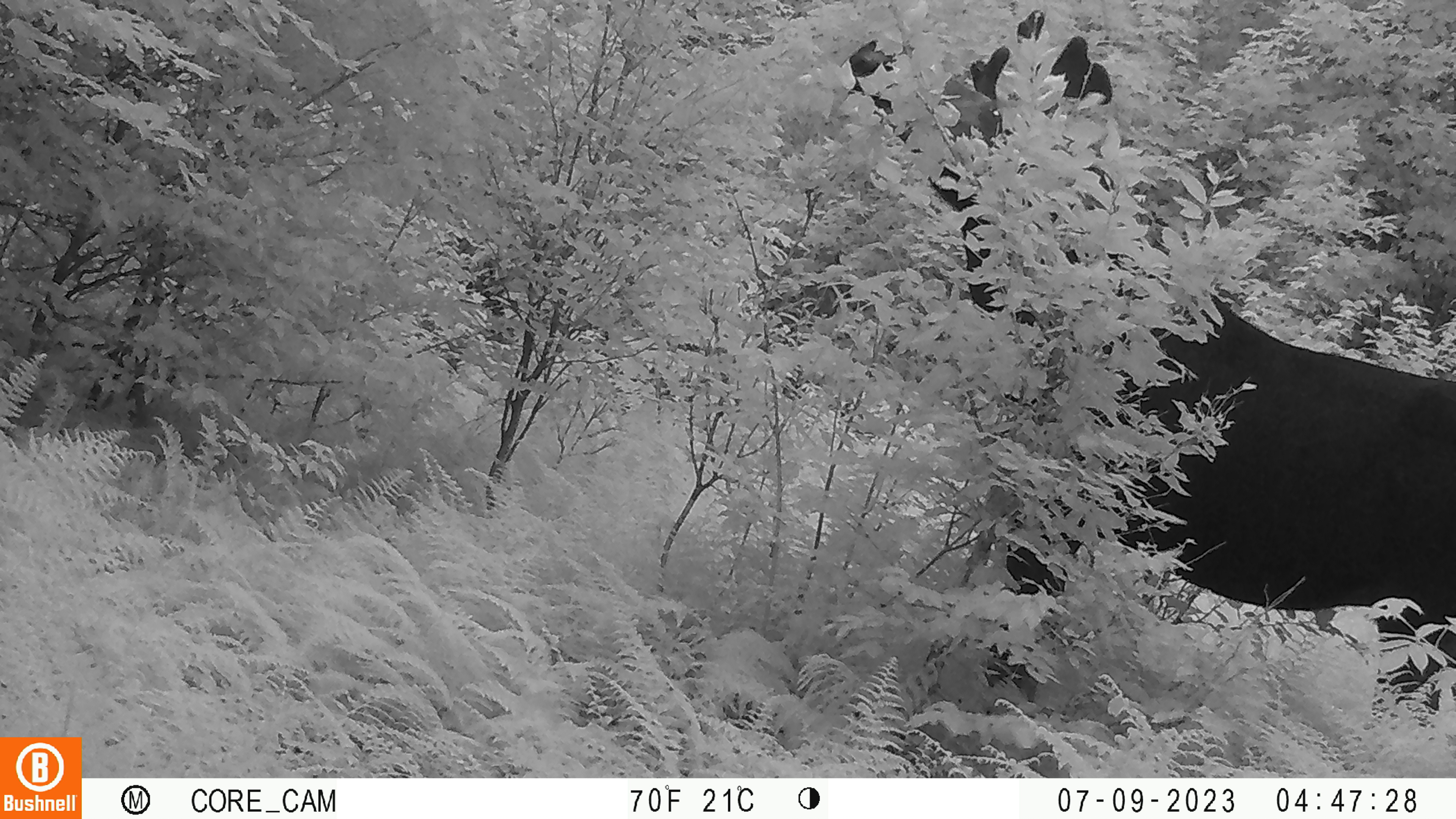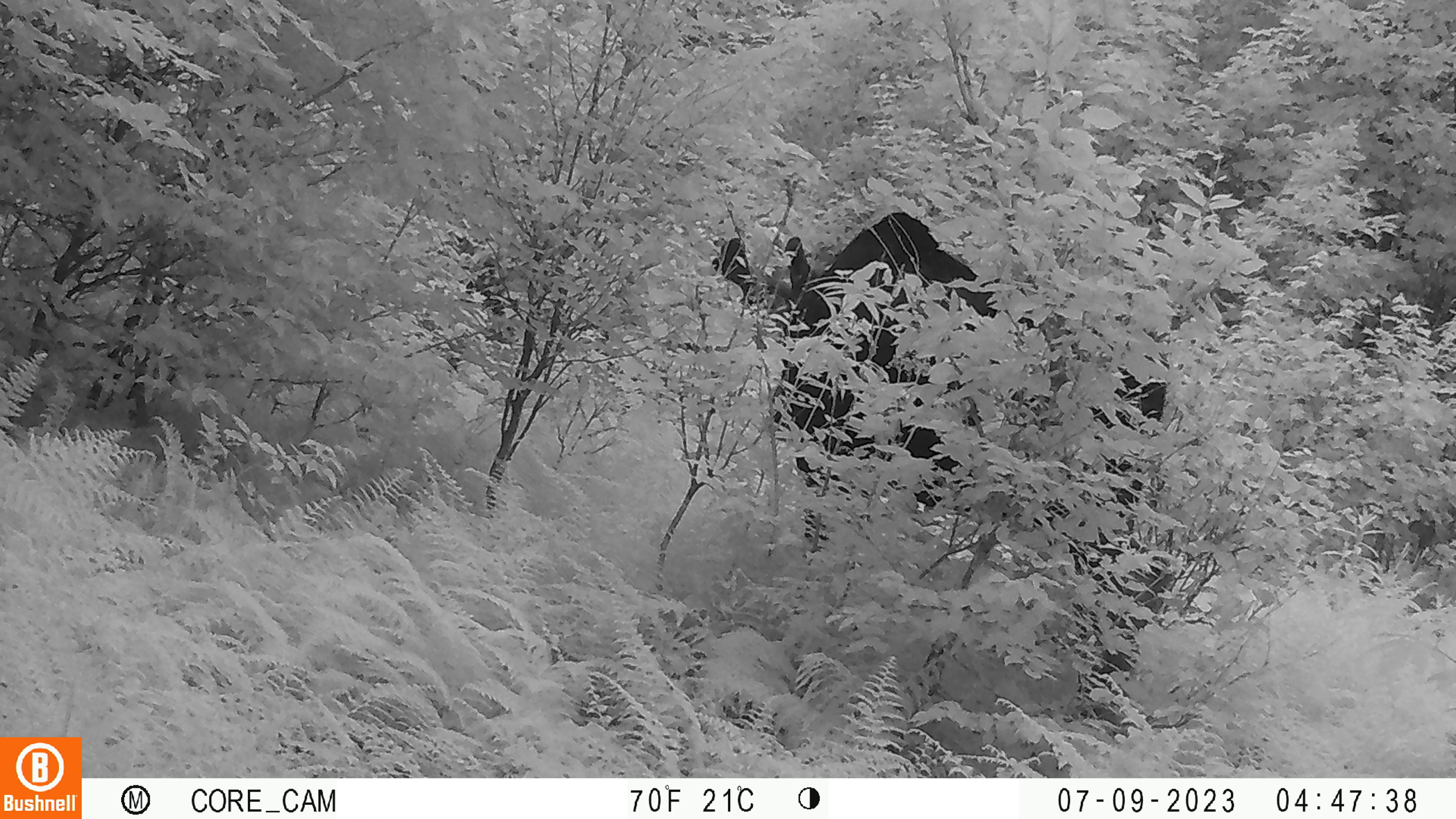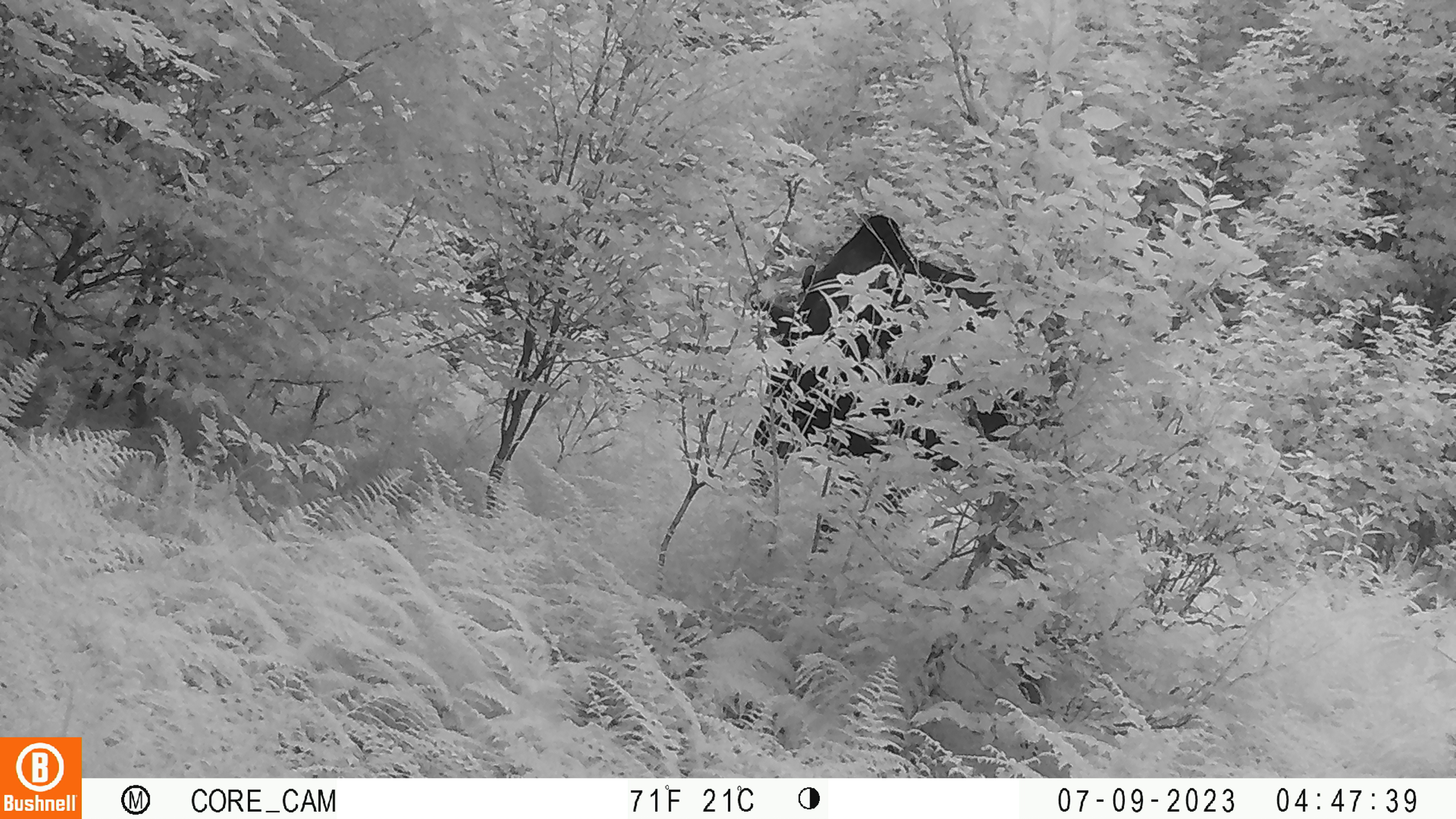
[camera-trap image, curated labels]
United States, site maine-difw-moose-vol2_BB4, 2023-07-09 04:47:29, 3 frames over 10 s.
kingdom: Animalia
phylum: Chordata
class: Mammalia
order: Artiodactyla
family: Cervidae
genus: Alces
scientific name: Alces alces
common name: moose